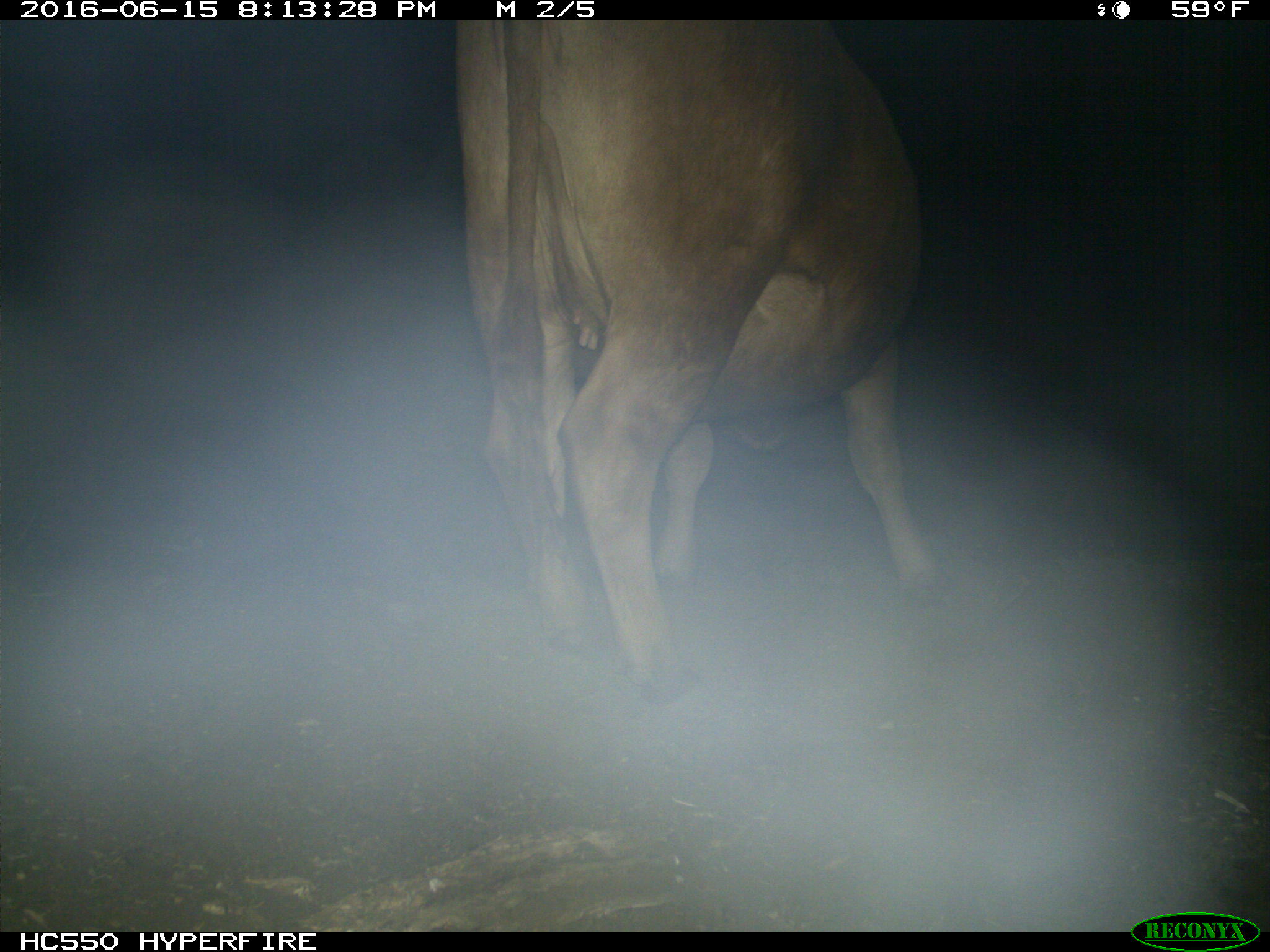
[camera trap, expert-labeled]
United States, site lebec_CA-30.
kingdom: Animalia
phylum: Chordata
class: Mammalia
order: Artiodactyla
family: Bovidae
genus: Bos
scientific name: Bos taurus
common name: domestic cow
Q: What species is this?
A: Bos taurus (domestic cow).